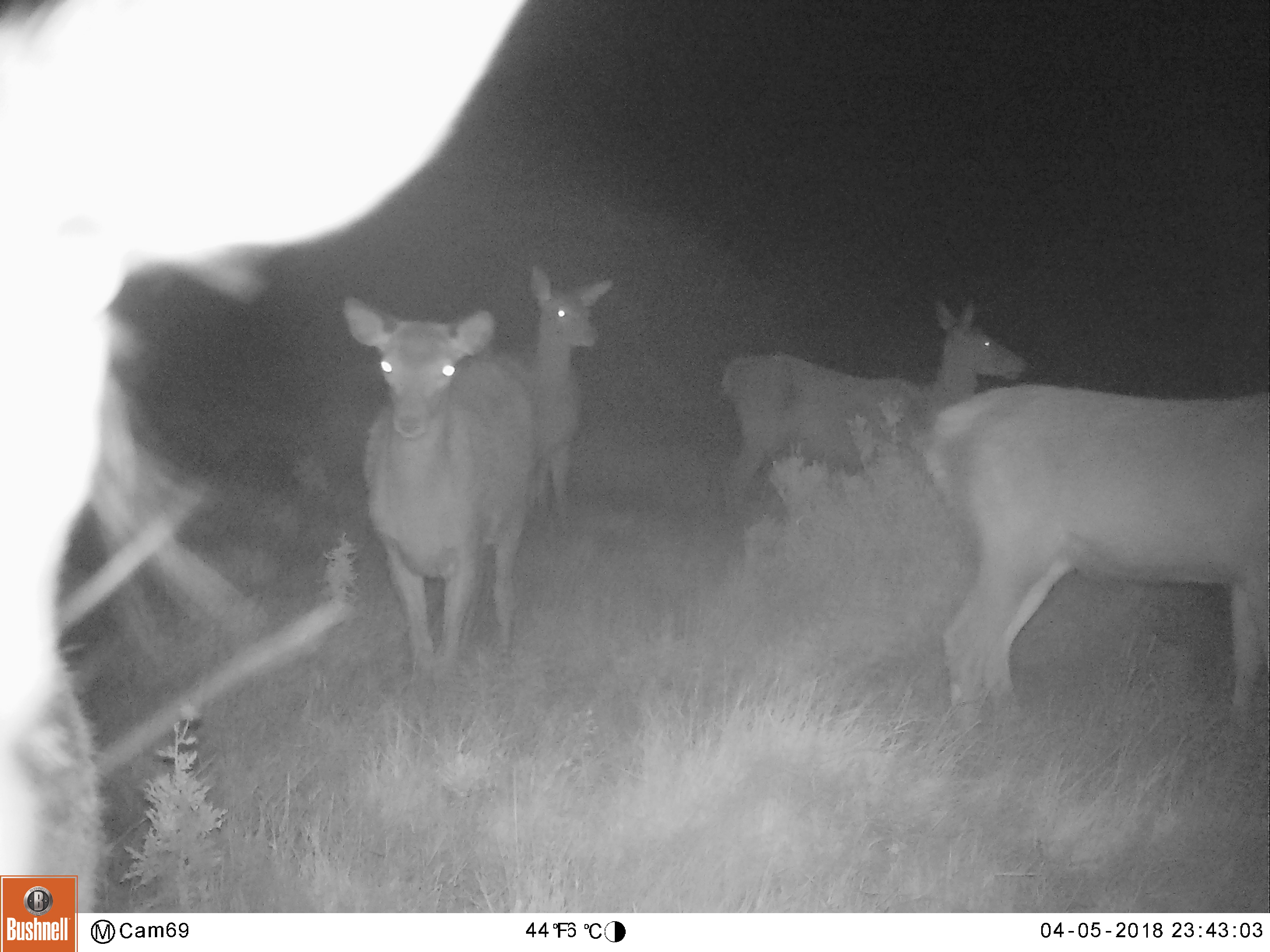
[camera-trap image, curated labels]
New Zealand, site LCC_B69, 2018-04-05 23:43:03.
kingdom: Animalia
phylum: Chordata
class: Mammalia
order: Artiodactyla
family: Cervidae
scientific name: Cervidae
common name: deer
Deer (Cervidae).